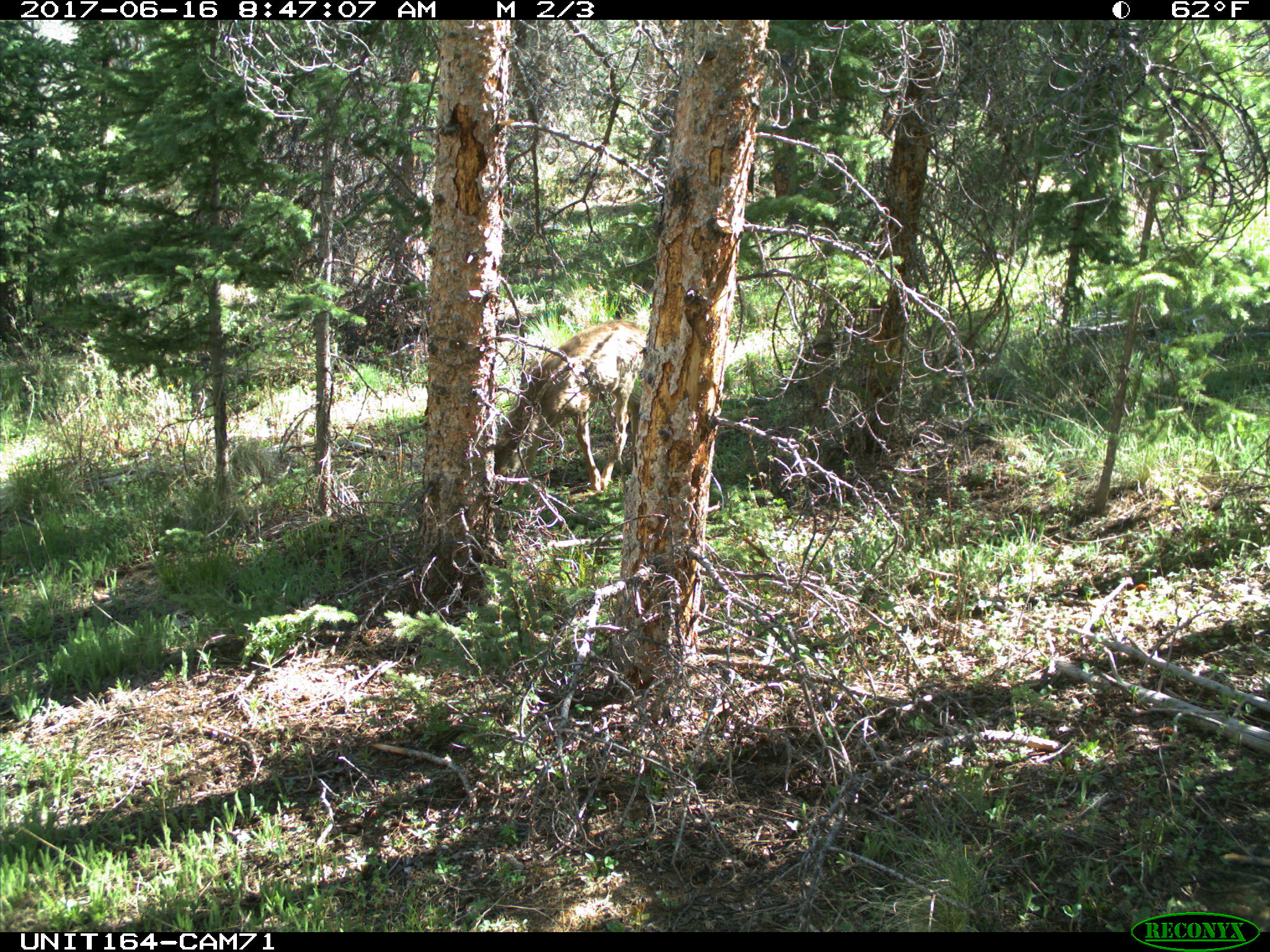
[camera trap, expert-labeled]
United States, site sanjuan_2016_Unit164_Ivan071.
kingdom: Animalia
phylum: Chordata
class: Mammalia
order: Artiodactyla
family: Cervidae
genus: Odocoileus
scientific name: Odocoileus hemionus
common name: mule deer